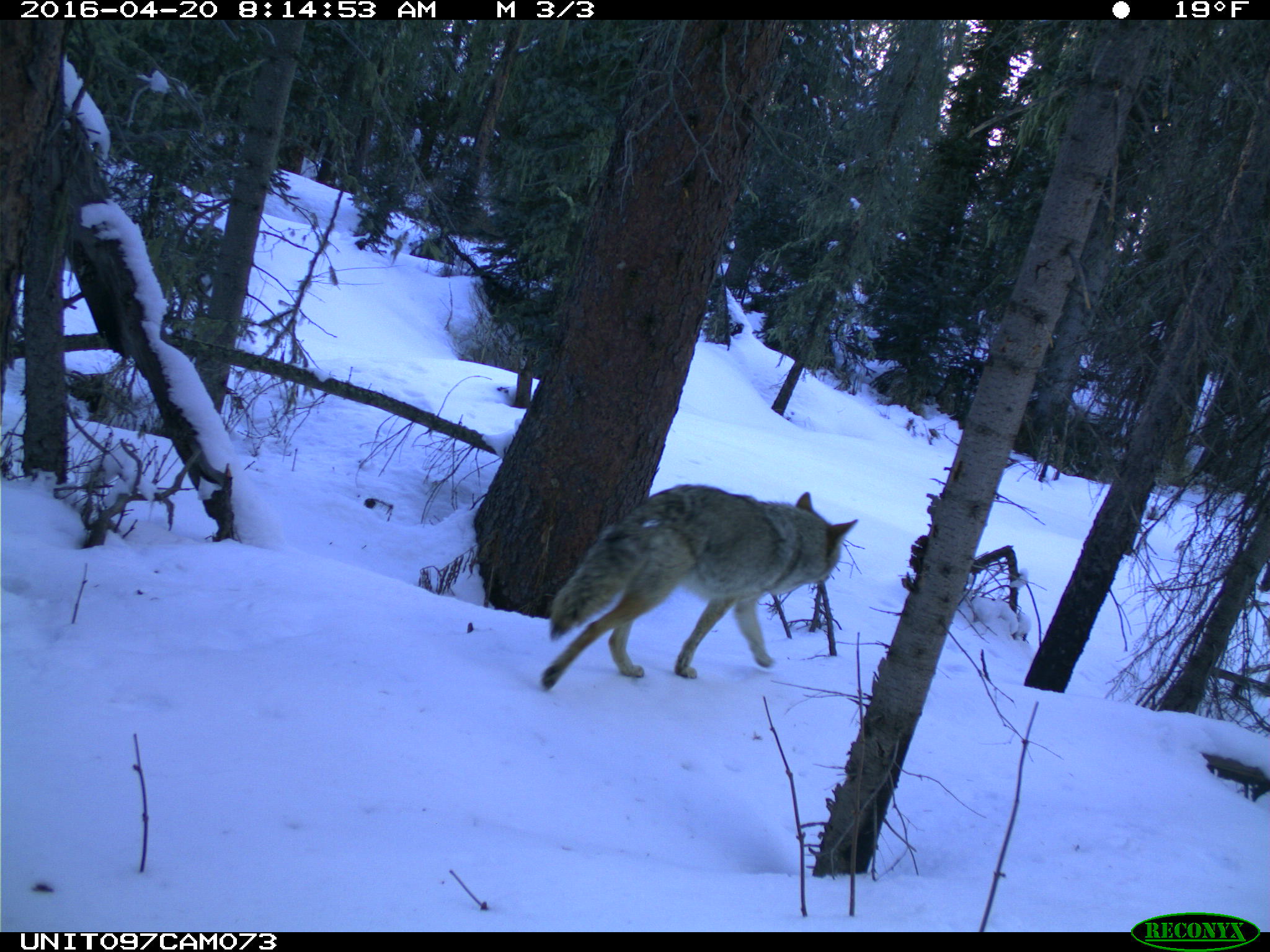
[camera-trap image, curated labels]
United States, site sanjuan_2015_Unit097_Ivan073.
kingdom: Animalia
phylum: Chordata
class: Mammalia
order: Carnivora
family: Canidae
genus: Canis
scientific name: Canis latrans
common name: coyote